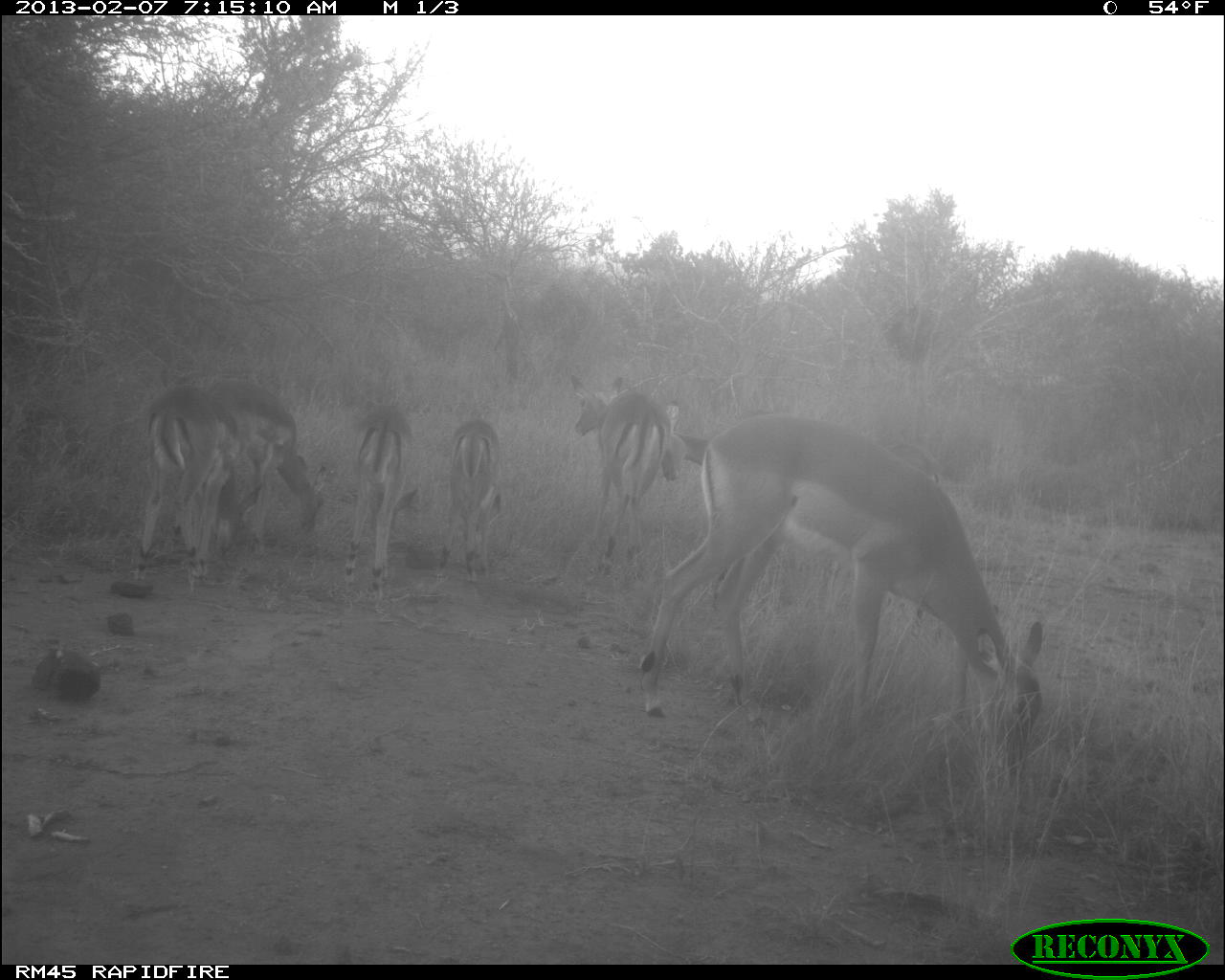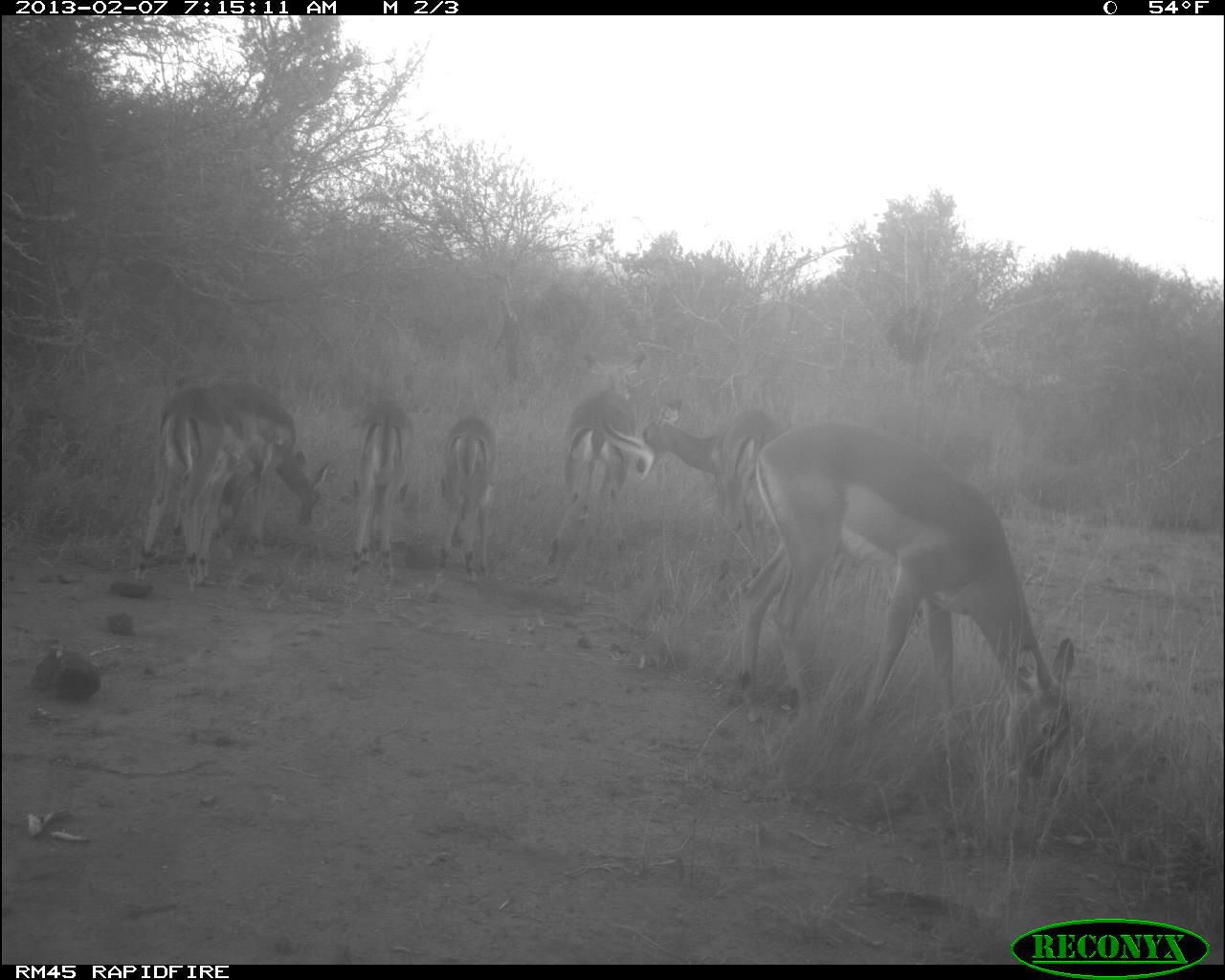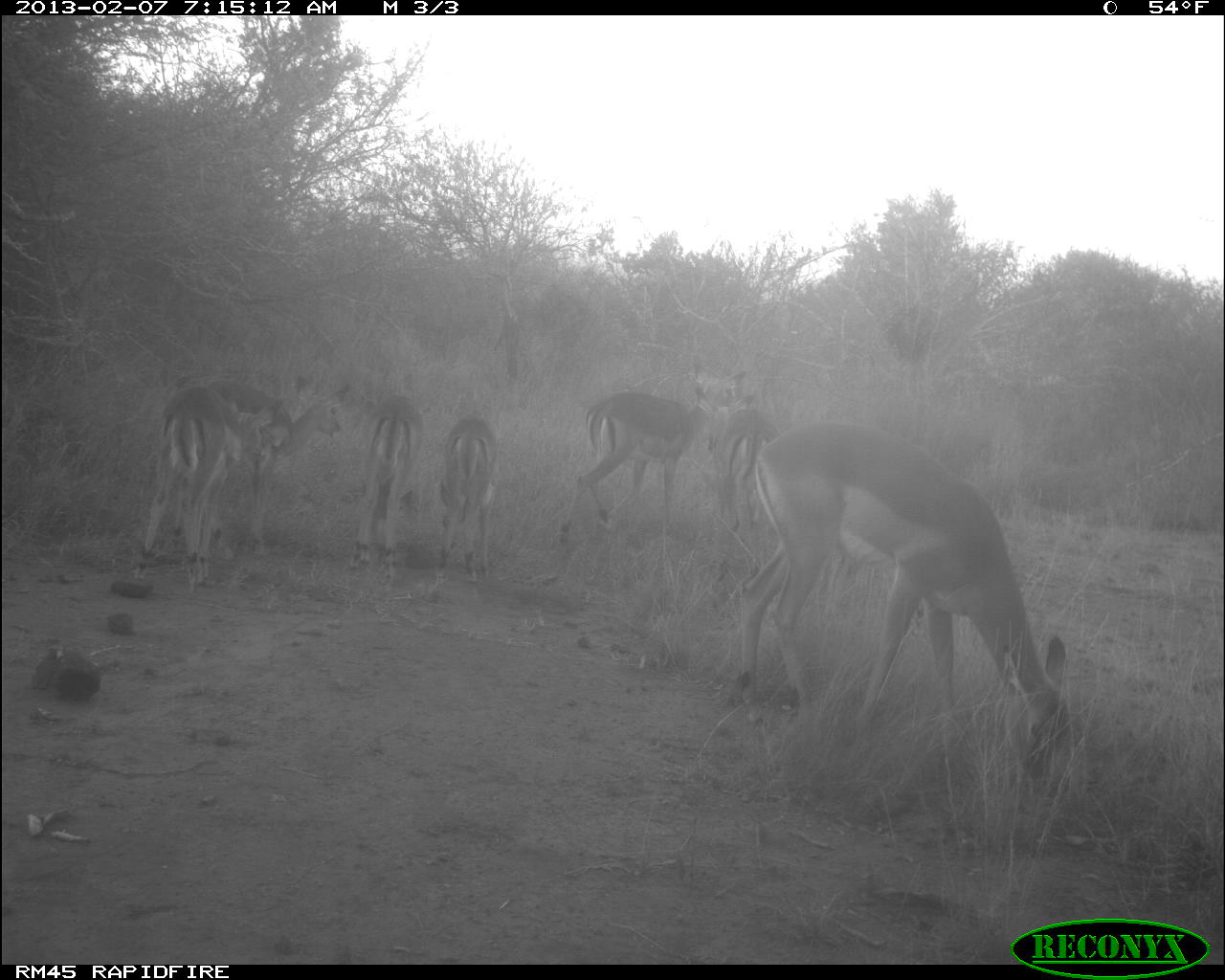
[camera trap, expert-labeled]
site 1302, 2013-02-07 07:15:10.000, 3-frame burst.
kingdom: Animalia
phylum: Chordata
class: Mammalia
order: Artiodactyla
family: Bovidae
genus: Aepyceros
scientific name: Aepyceros melampus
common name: impala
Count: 8.